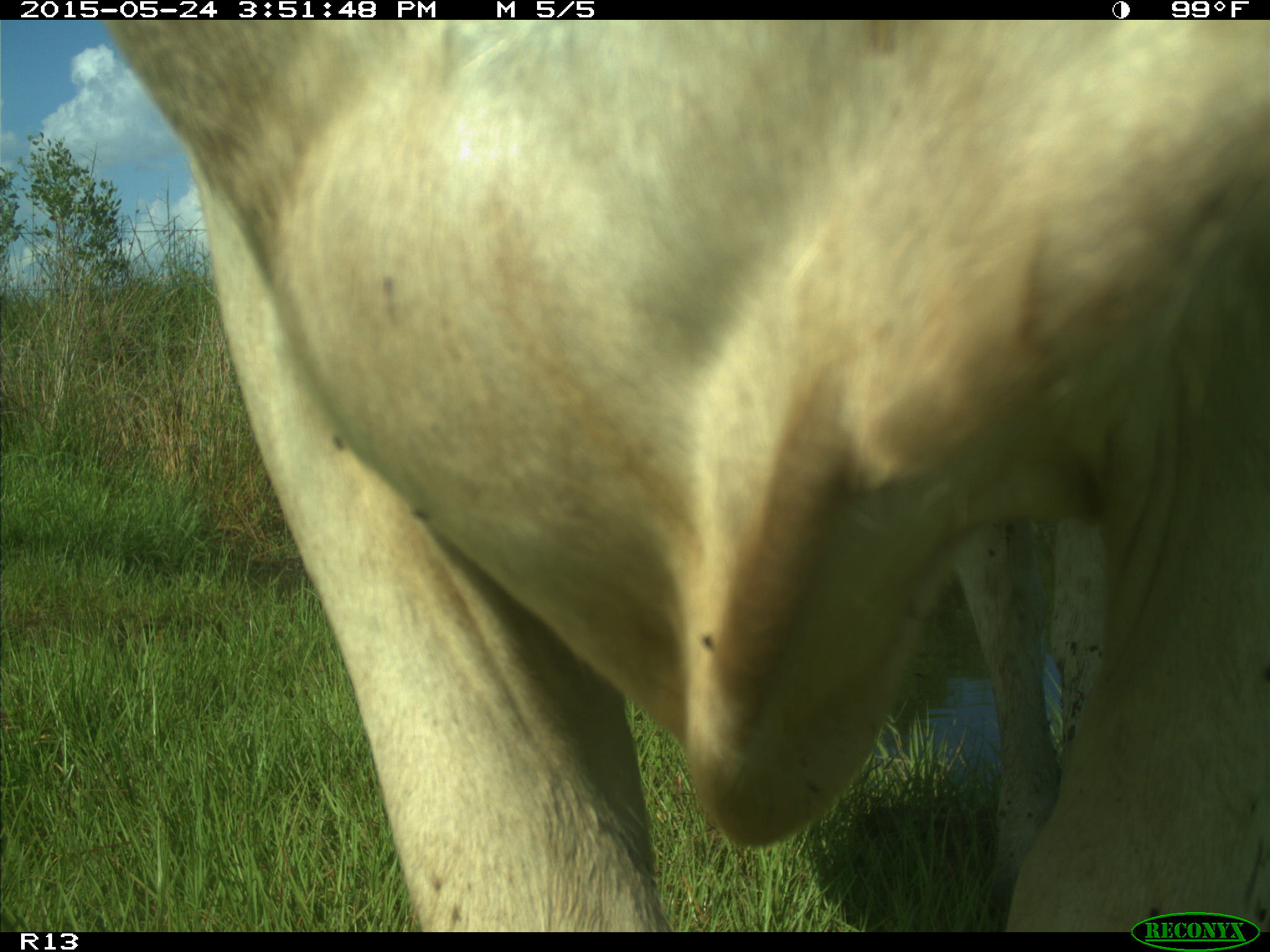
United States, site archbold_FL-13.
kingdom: Animalia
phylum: Chordata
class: Mammalia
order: Artiodactyla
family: Bovidae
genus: Bos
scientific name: Bos taurus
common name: domestic cow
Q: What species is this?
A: Bos taurus (domestic cow).